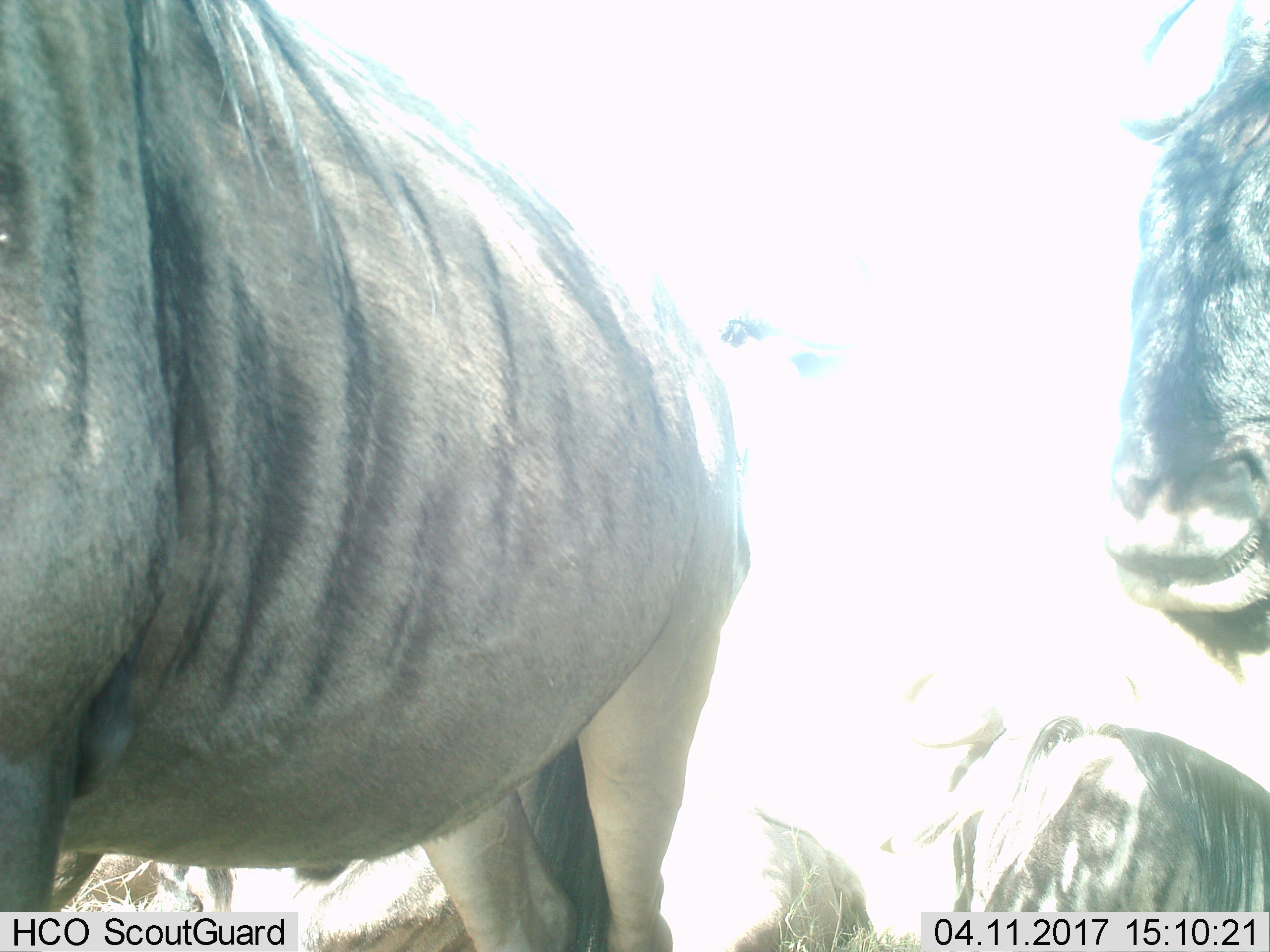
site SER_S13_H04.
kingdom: Animalia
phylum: Chordata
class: Mammalia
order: Artiodactyla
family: Bovidae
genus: Connochaetes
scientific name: Connochaetes taurinus taurinus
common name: blue wildebeest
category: wildebeestblue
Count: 4.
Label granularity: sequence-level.